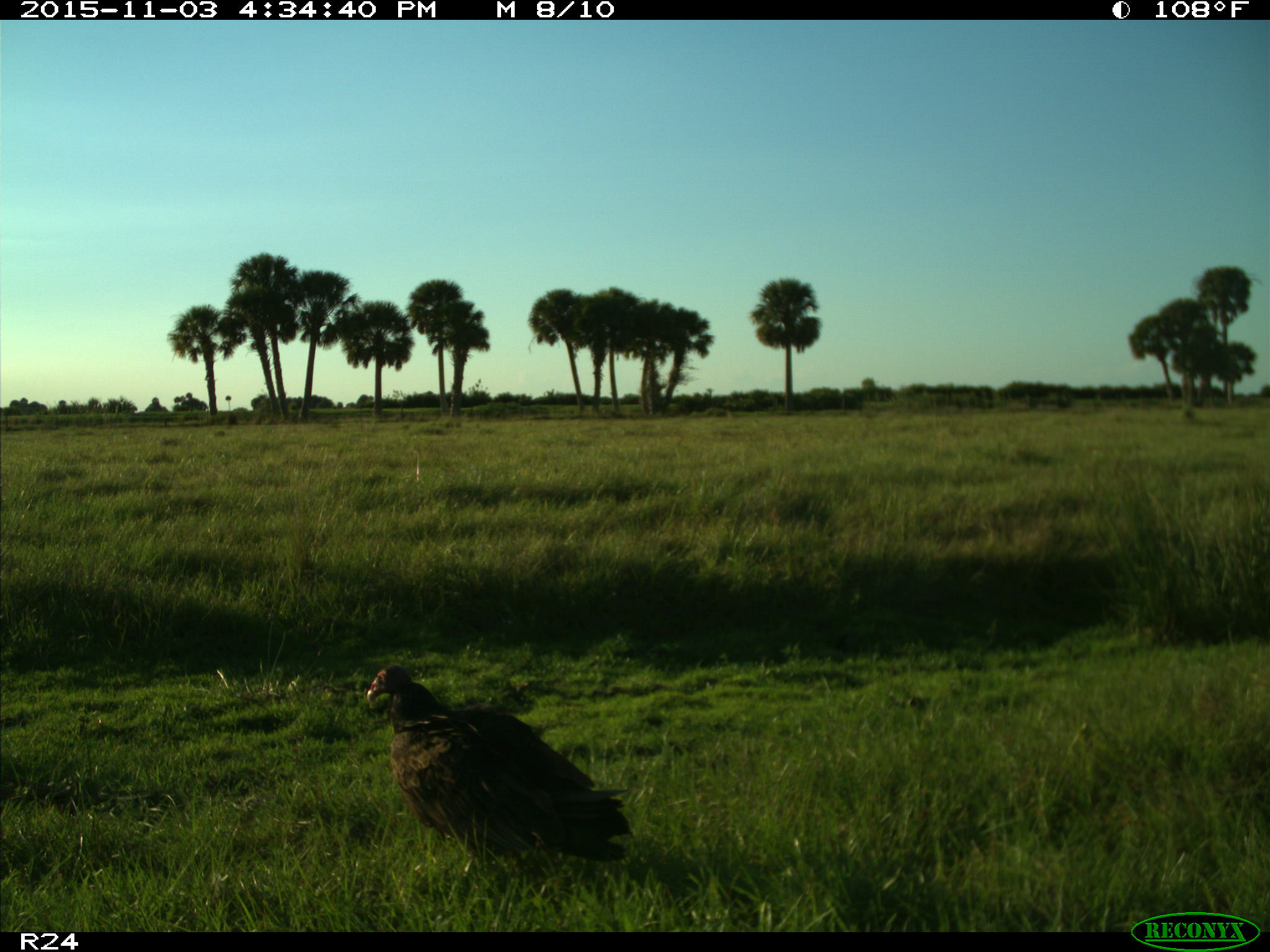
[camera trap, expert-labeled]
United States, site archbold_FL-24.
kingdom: Animalia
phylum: Chordata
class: Aves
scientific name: Aves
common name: birds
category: unidentified bird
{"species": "unidentified bird (birds) (Aves)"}